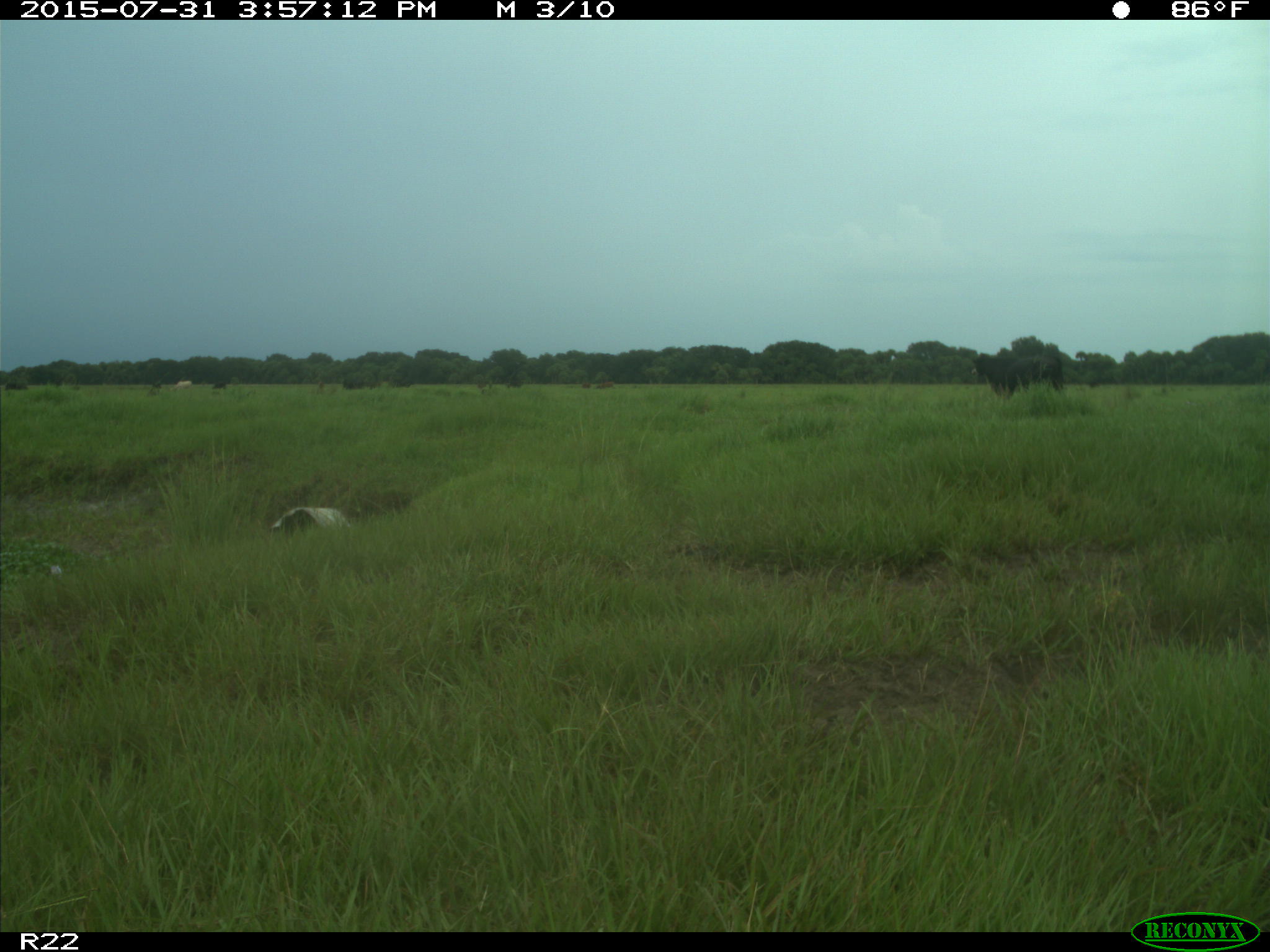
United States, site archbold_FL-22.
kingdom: Animalia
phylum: Chordata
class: Mammalia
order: Artiodactyla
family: Bovidae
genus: Bos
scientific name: Bos taurus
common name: domestic cow